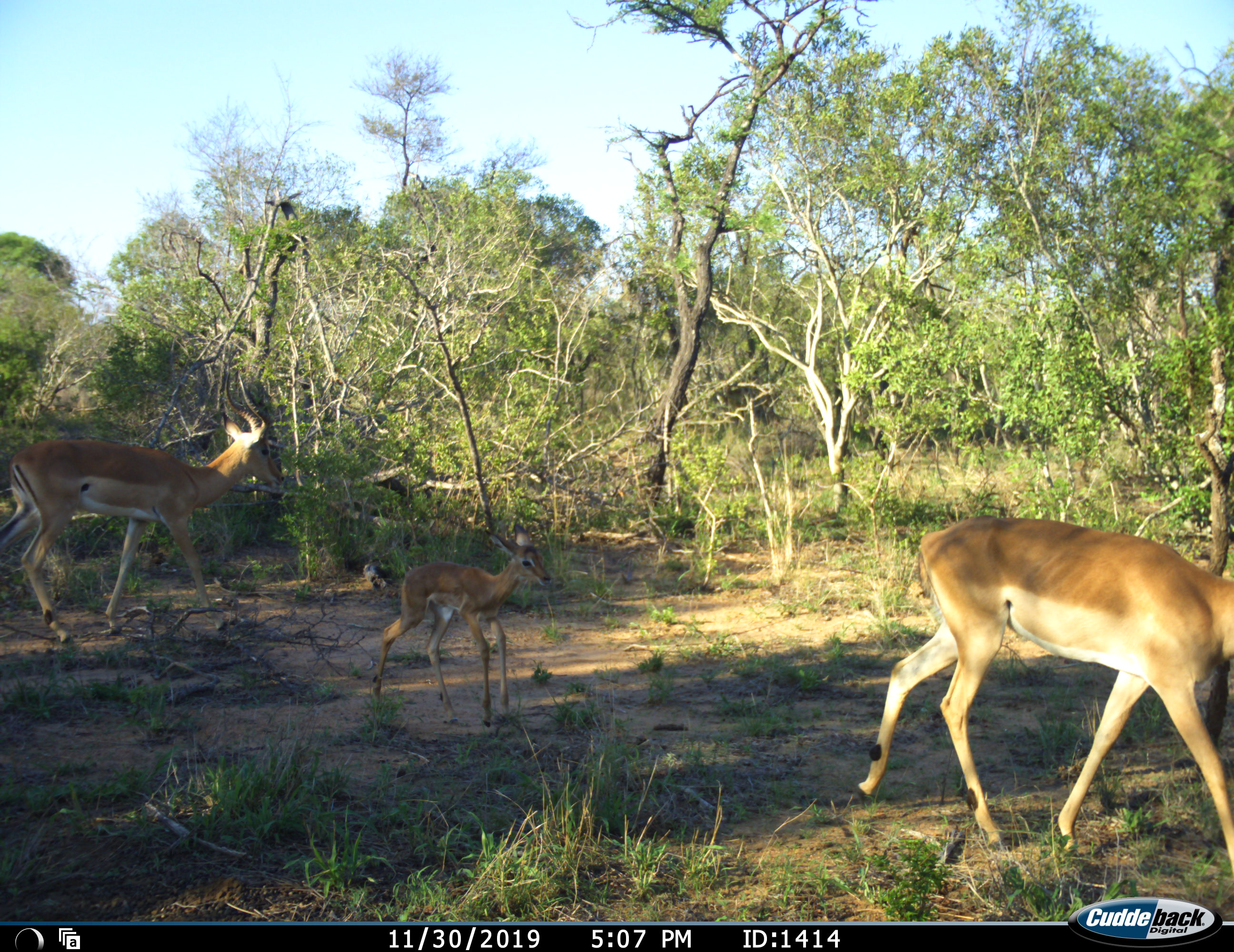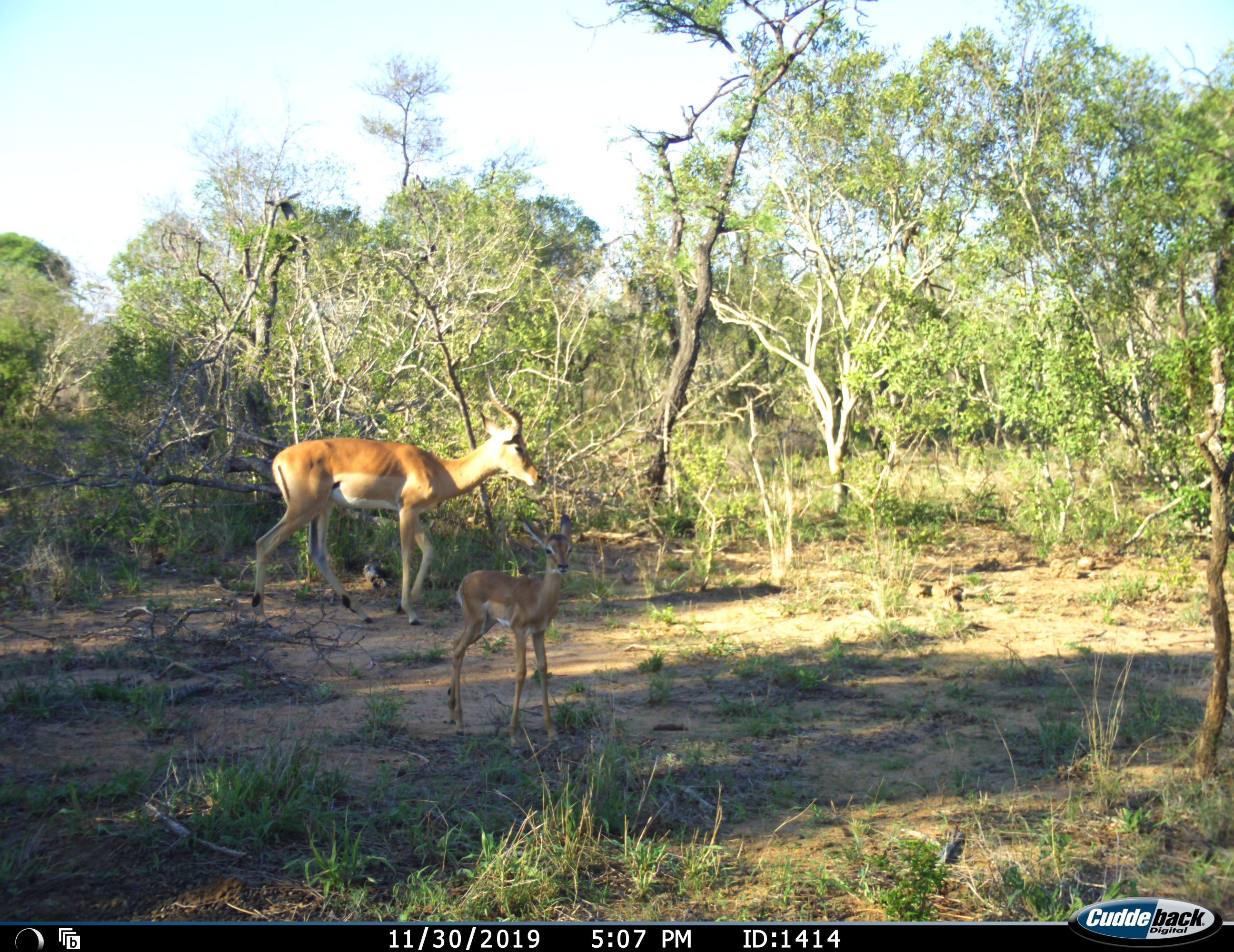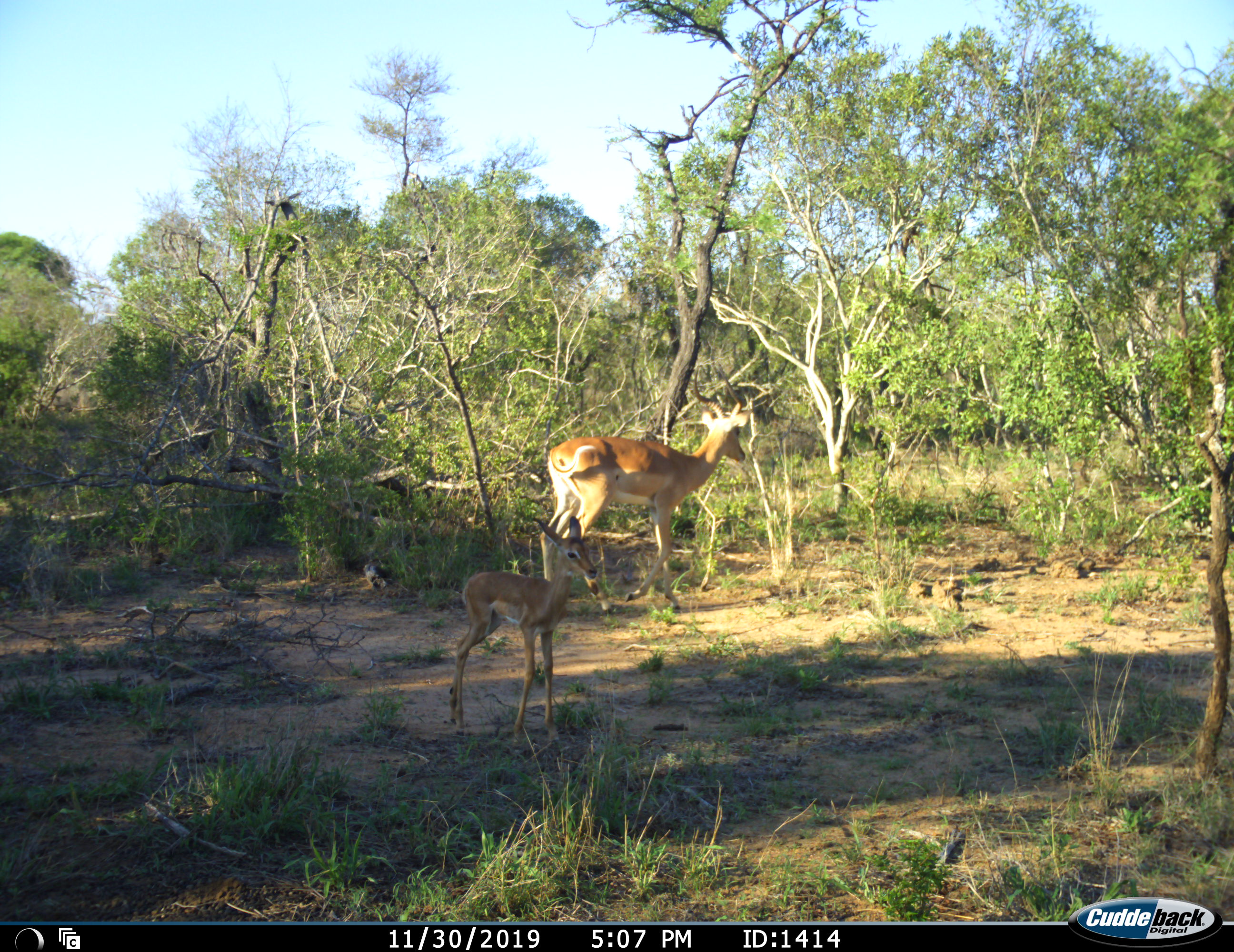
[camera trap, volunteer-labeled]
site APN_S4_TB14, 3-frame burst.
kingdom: Animalia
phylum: Chordata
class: Mammalia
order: Artiodactyla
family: Bovidae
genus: Aepyceros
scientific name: Aepyceros melampus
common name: impala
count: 3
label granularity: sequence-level